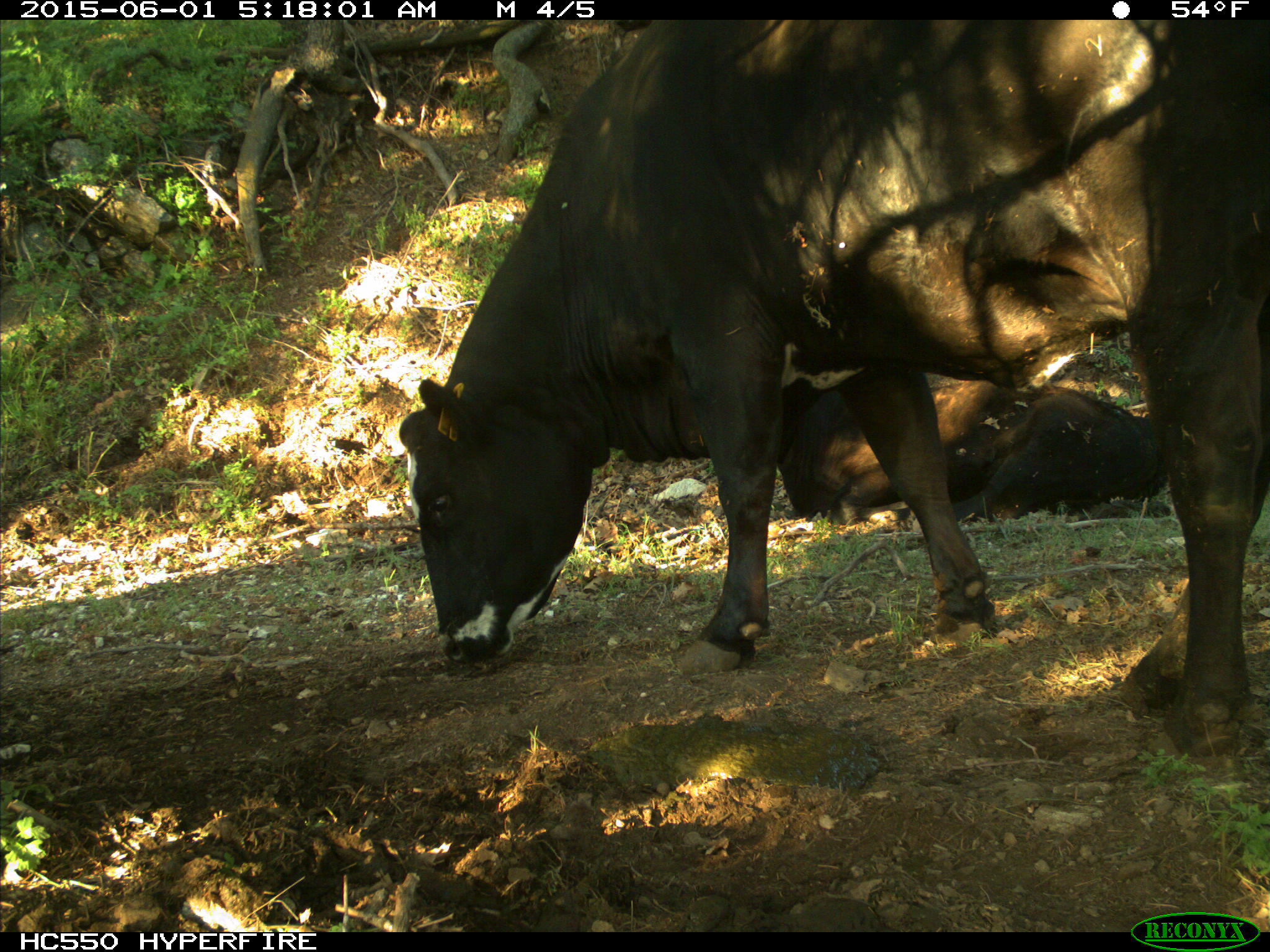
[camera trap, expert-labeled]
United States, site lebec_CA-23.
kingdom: Animalia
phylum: Chordata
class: Mammalia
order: Artiodactyla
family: Bovidae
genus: Bos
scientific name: Bos taurus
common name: domestic cow